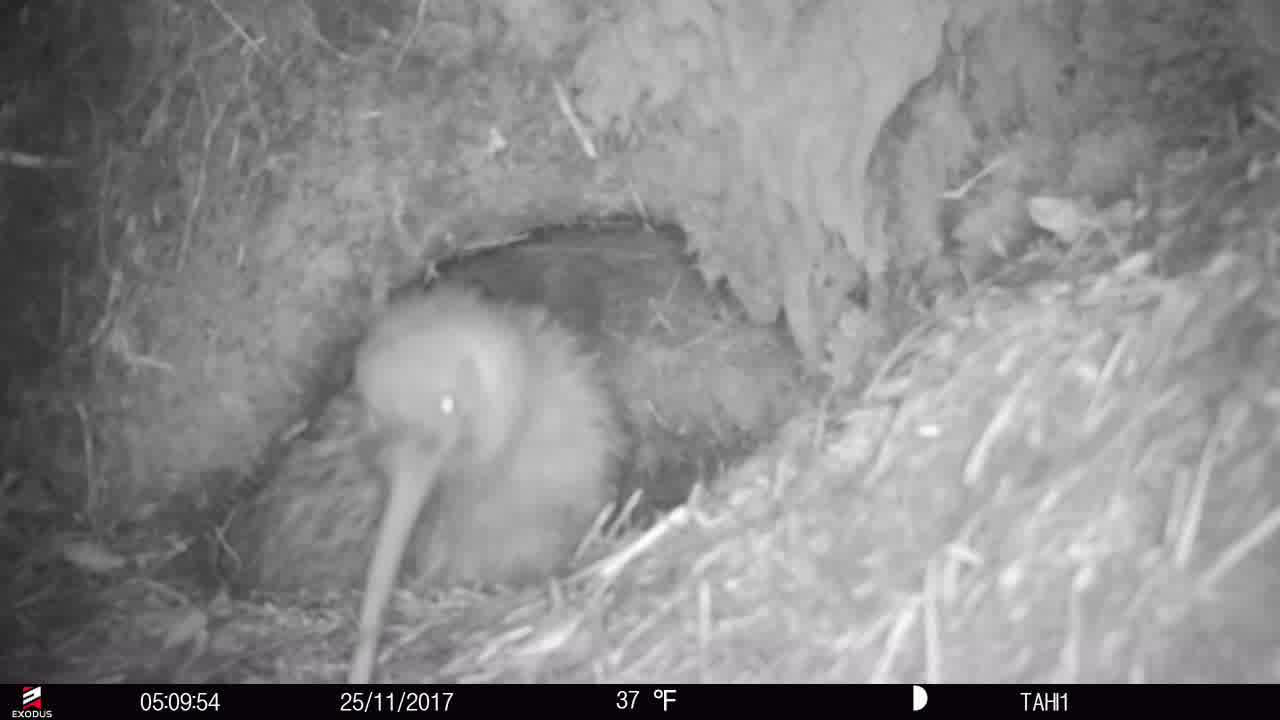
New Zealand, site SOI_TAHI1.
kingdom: Animalia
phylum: Chordata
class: Aves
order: Apterygiformes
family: Apterygidae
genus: Apteryx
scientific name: Apteryx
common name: kiwi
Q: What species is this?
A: Kiwi (Apteryx).